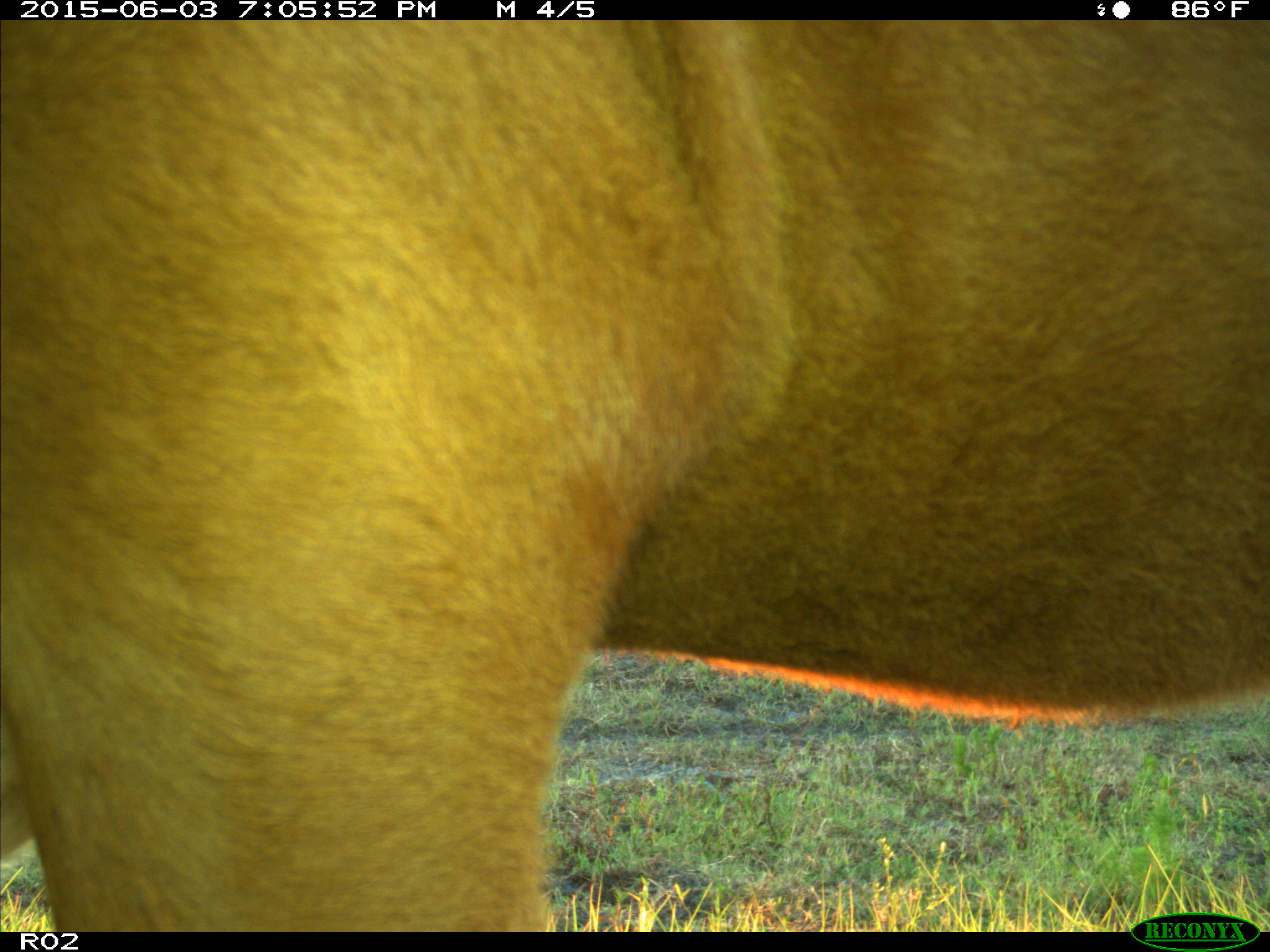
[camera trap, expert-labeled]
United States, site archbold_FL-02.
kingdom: Animalia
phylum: Chordata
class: Mammalia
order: Artiodactyla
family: Bovidae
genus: Bos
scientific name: Bos taurus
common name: domestic cow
Bos taurus (domestic cow).